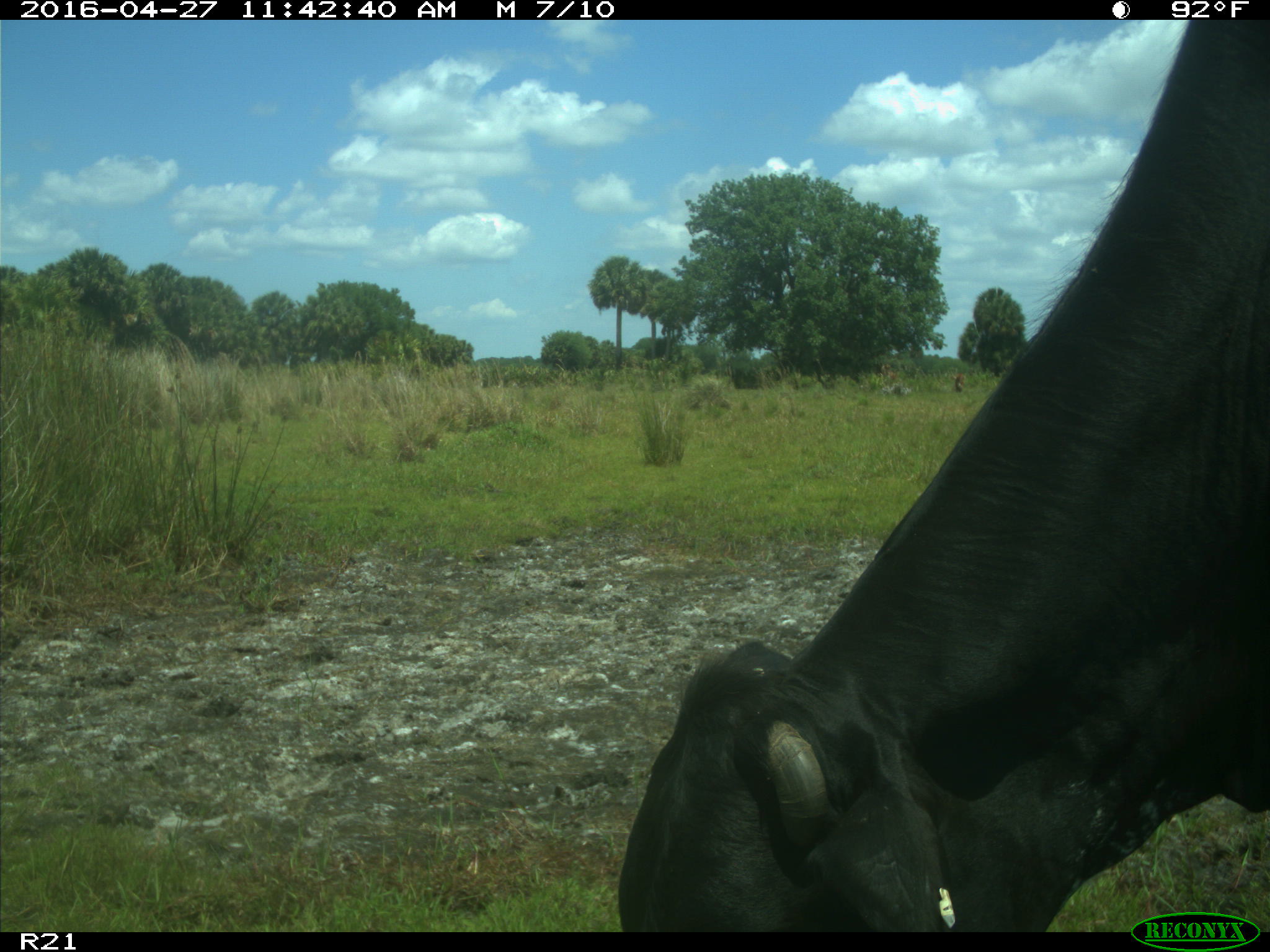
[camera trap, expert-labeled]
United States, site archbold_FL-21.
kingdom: Animalia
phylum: Chordata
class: Mammalia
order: Artiodactyla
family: Bovidae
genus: Bos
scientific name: Bos taurus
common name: domestic cow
Bos taurus (domestic cow).